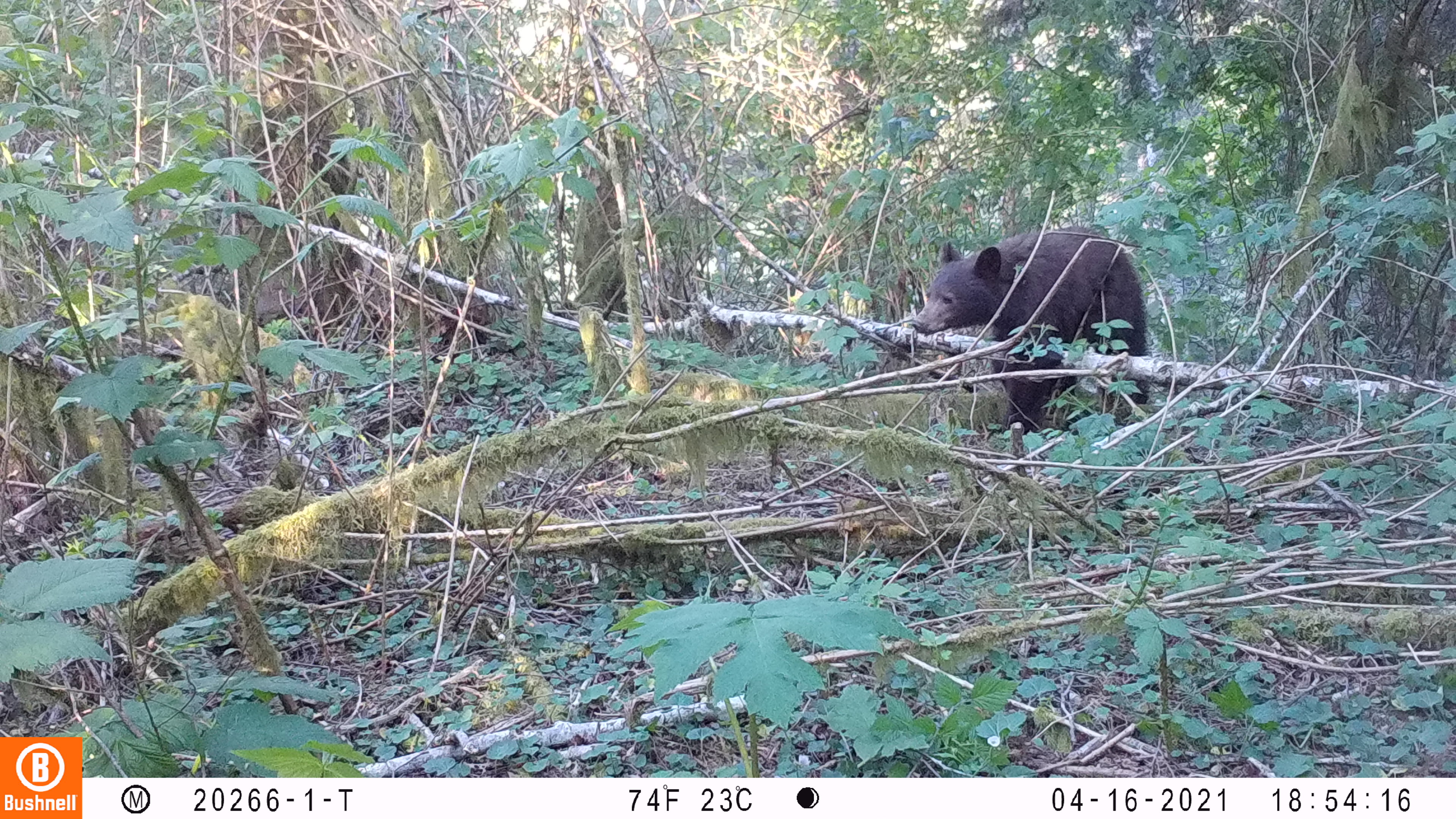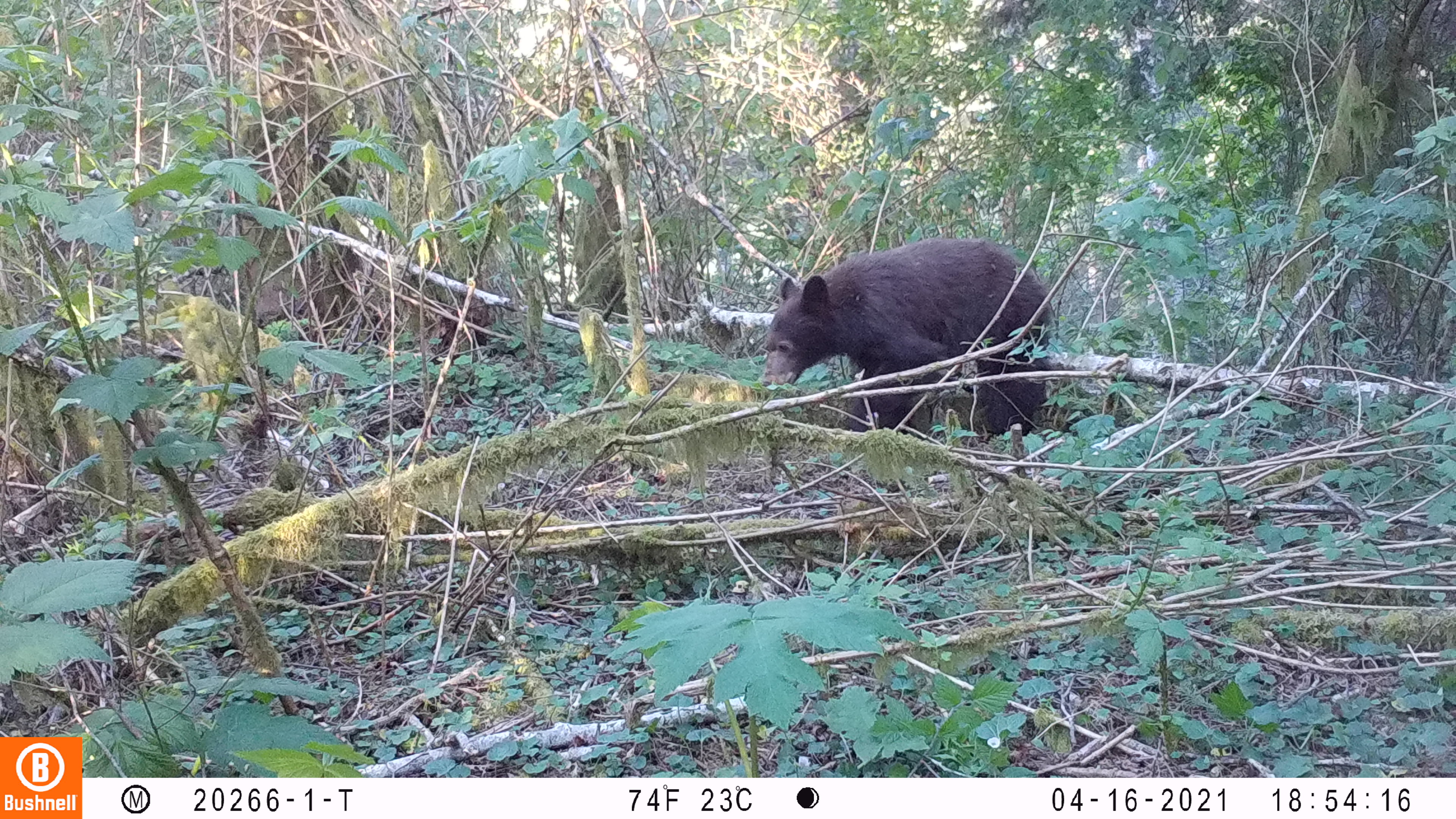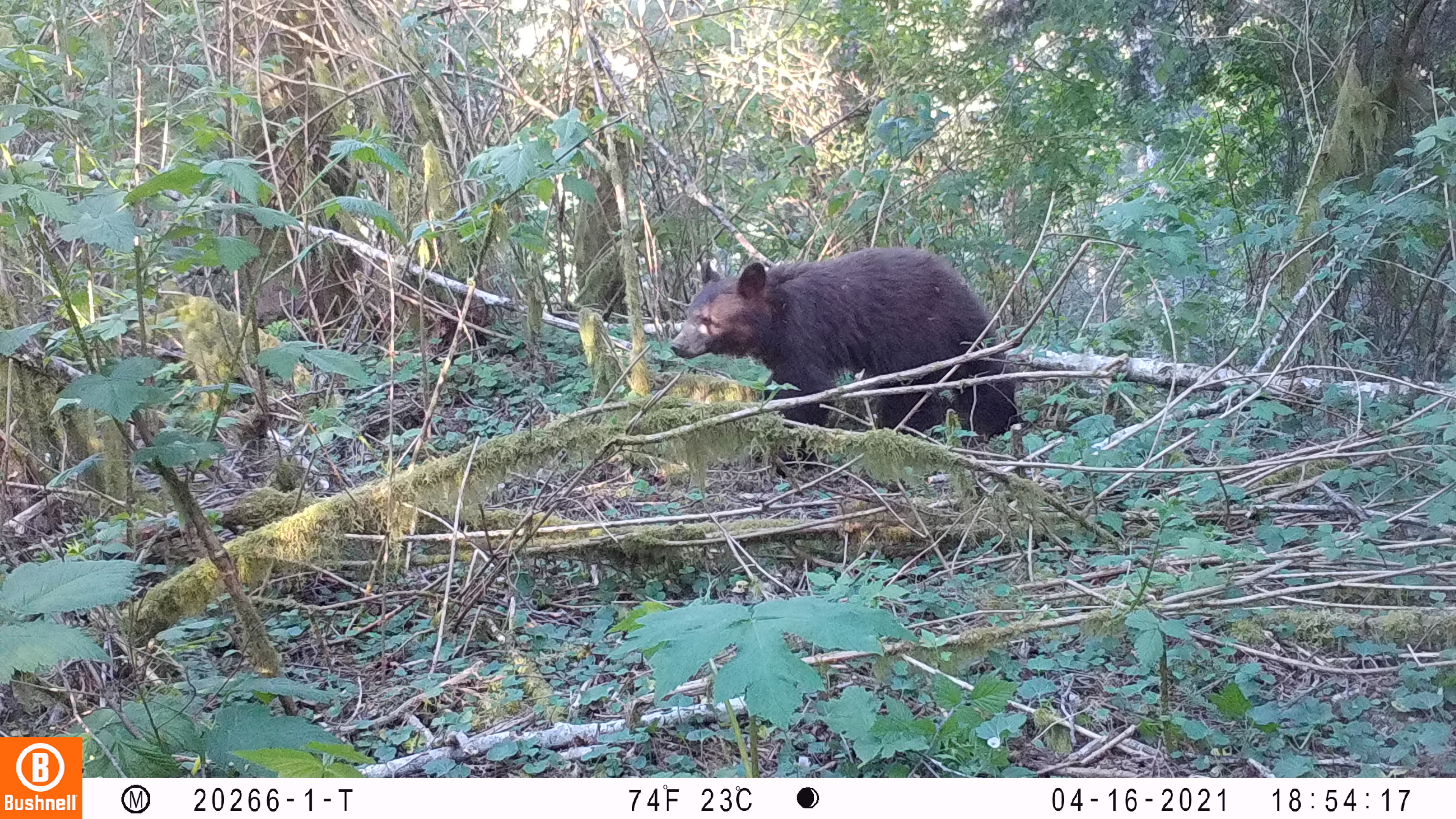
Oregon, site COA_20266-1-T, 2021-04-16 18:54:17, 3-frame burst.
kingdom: Animalia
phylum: Chordata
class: Mammalia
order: Carnivora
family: Ursidae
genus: Ursus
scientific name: Ursus americanus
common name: american black bear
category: black bear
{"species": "black bear (american black bear) (Ursus americanus)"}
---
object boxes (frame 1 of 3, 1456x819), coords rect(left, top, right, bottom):
black bear: rect(881, 210, 1185, 487)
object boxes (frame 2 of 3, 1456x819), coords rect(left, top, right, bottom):
black bear: rect(729, 217, 1081, 498)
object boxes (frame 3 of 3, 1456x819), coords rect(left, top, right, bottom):
black bear: rect(652, 238, 1053, 485)